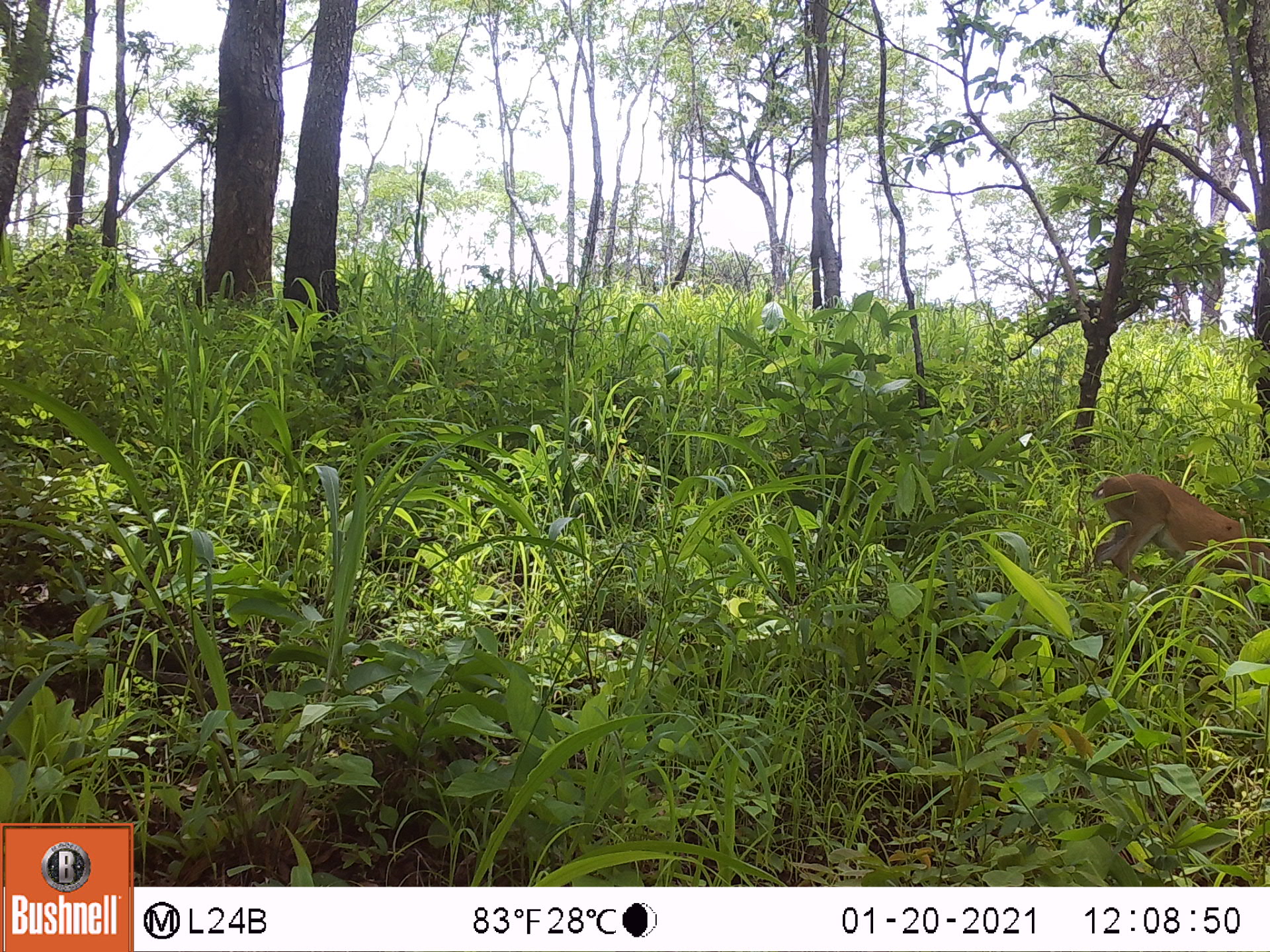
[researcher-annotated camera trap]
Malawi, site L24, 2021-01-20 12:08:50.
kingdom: Animalia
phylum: Chordata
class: Mammalia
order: Artiodactyla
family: Bovidae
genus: Sylvicapra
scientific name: Sylvicapra grimmia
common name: common duiker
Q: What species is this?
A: Common duiker (Sylvicapra grimmia).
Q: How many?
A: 1.